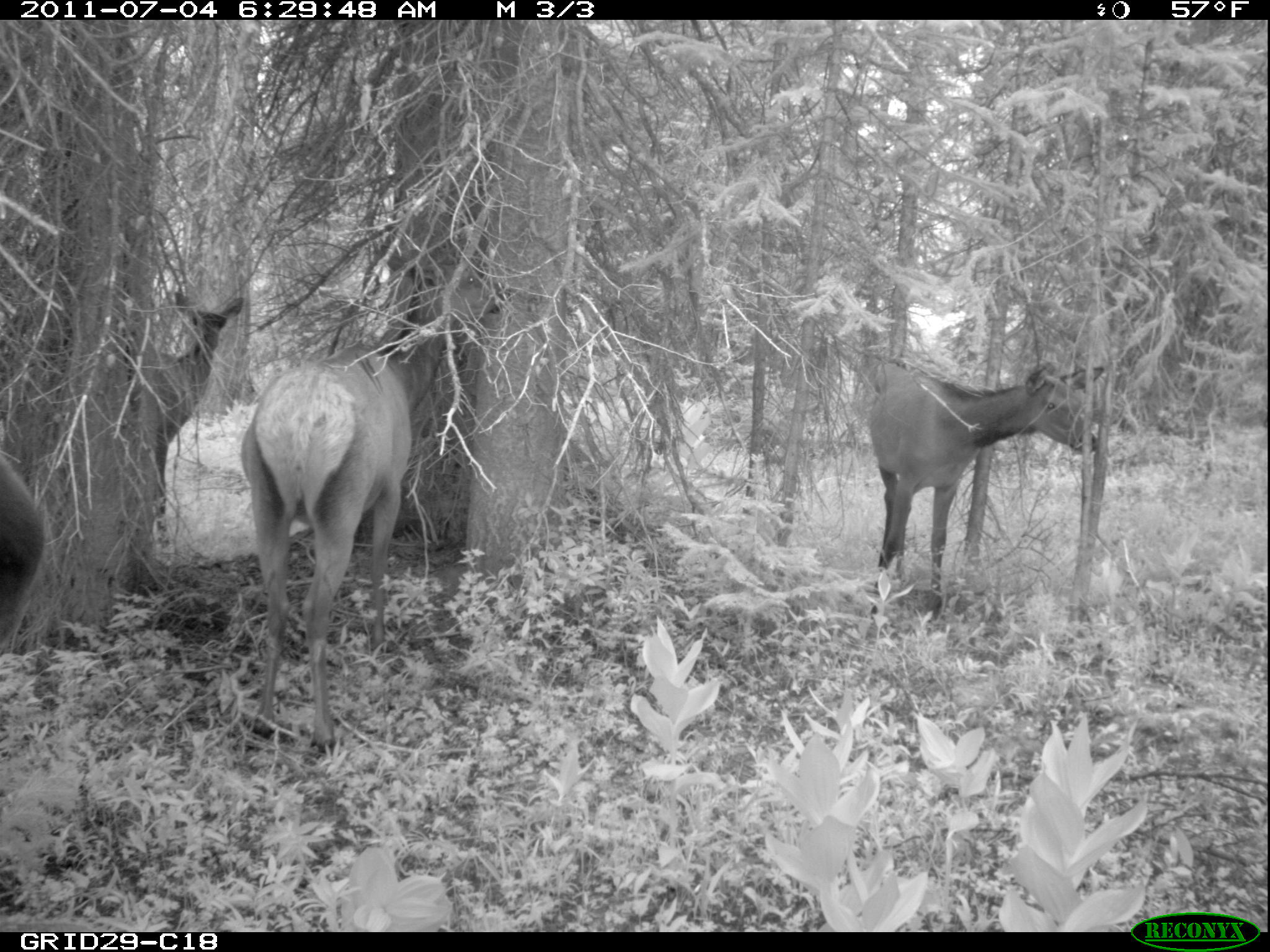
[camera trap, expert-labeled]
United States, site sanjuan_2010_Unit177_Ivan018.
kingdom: Animalia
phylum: Chordata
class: Mammalia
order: Artiodactyla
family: Cervidae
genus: Cervus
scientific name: Cervus elaphus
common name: red deer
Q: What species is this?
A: Cervus elaphus (red deer).